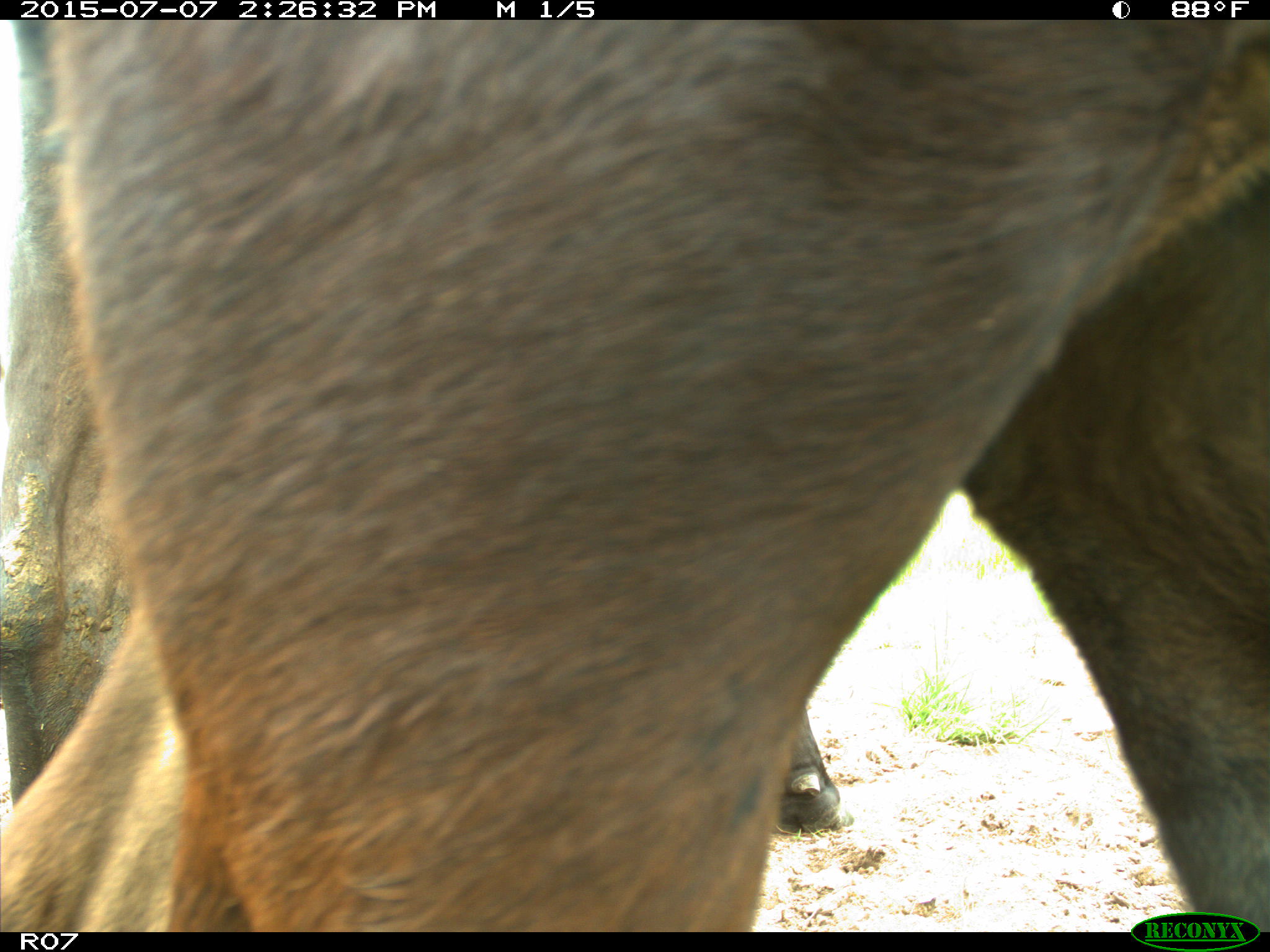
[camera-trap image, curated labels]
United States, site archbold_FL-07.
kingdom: Animalia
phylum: Chordata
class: Mammalia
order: Artiodactyla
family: Bovidae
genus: Bos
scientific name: Bos taurus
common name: domestic cow